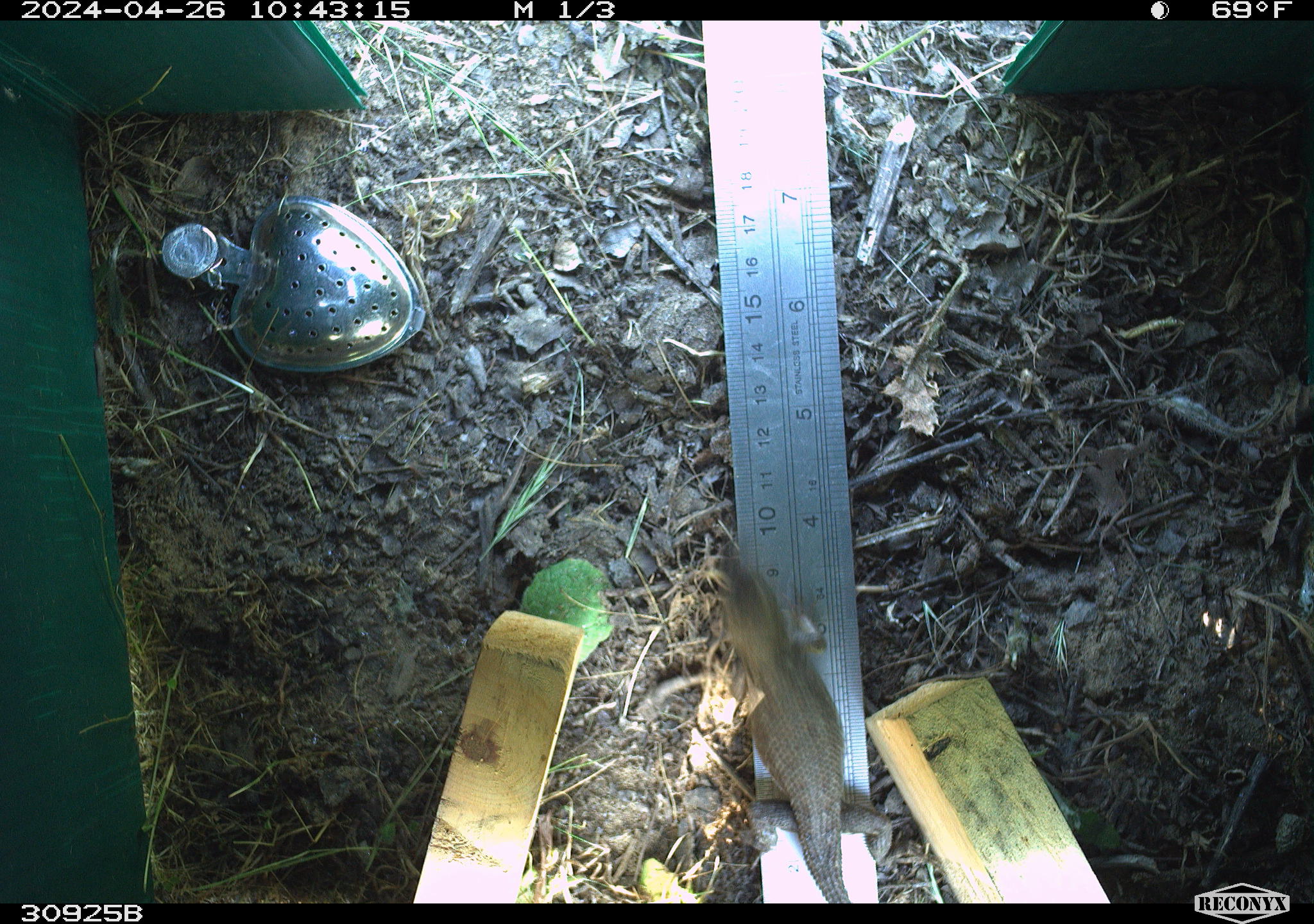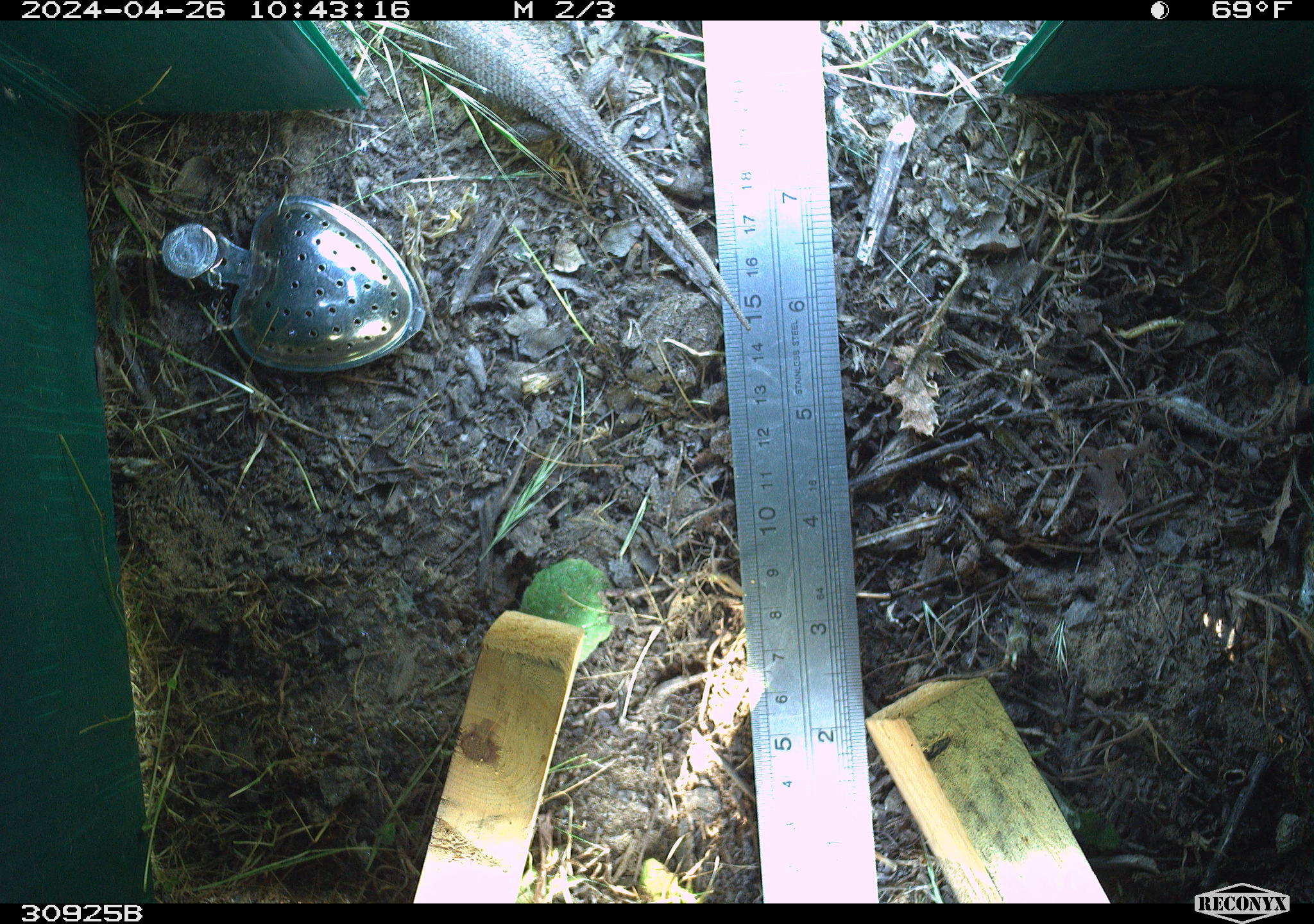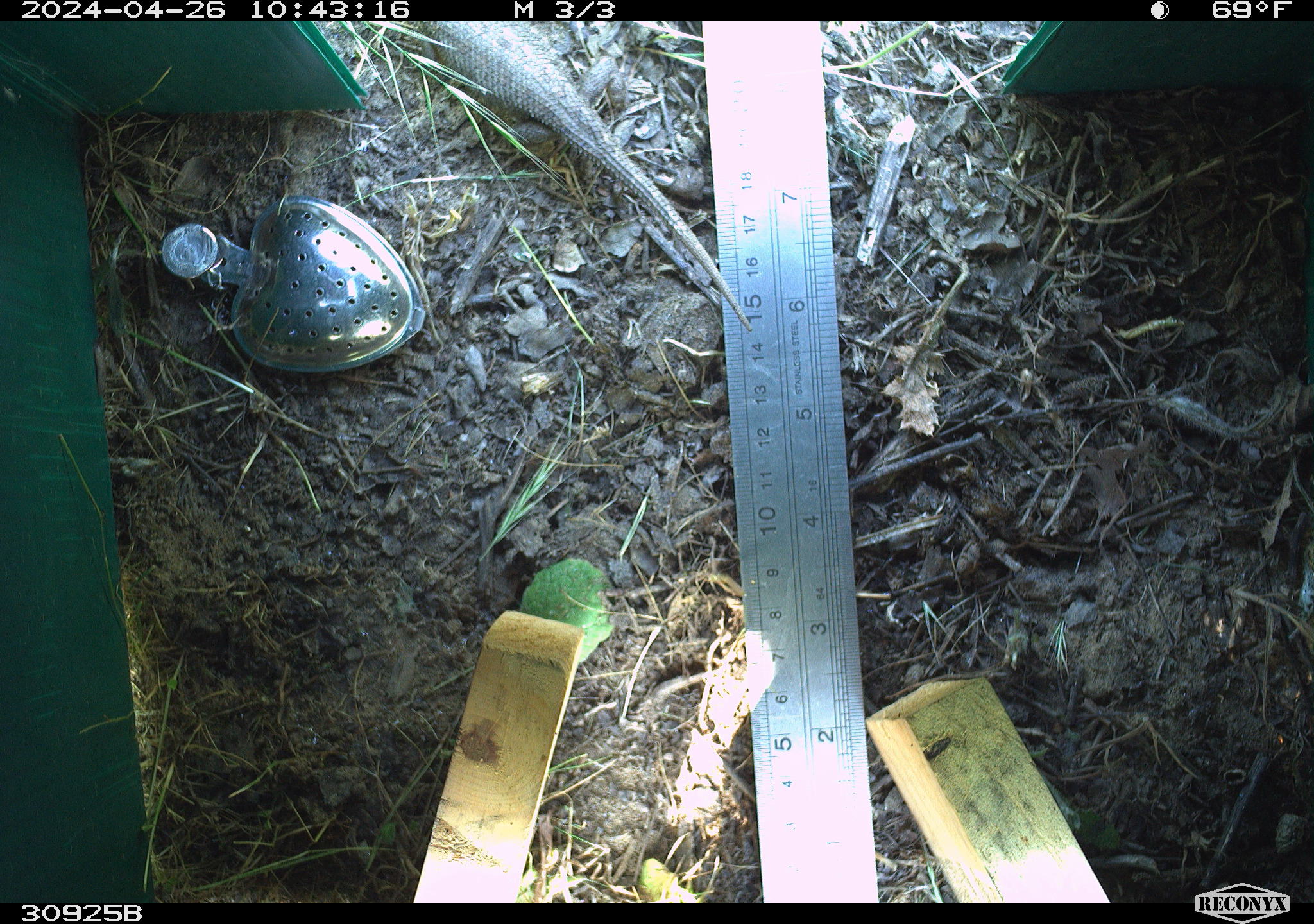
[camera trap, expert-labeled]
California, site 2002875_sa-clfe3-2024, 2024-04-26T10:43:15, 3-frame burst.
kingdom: Animalia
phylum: Chordata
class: Reptilia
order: Squamata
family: Phrynosomatidae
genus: Sceloporus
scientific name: Sceloporus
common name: spiny lizards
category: sceloporus species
Sceloporus species (spiny lizards) (Sceloporus).